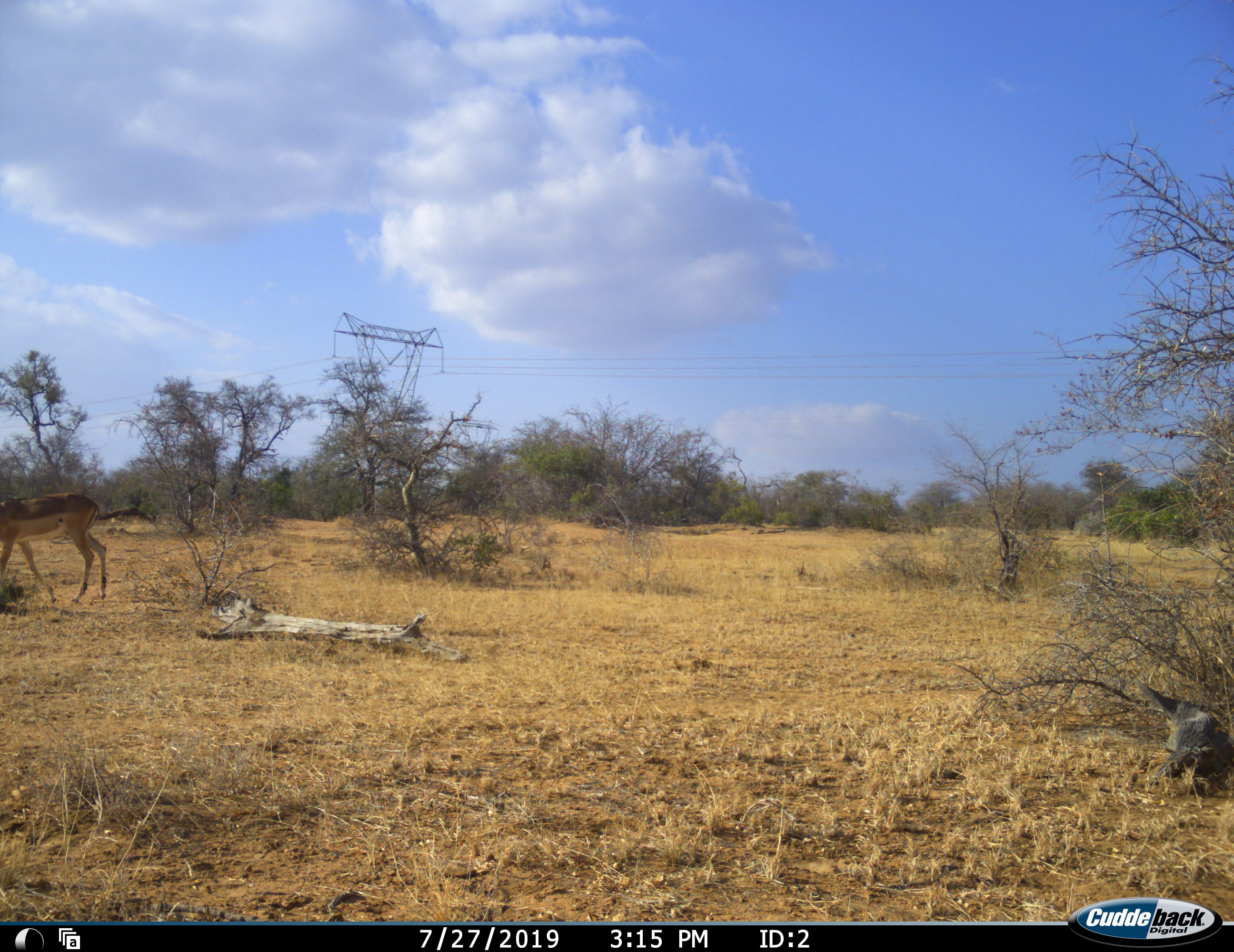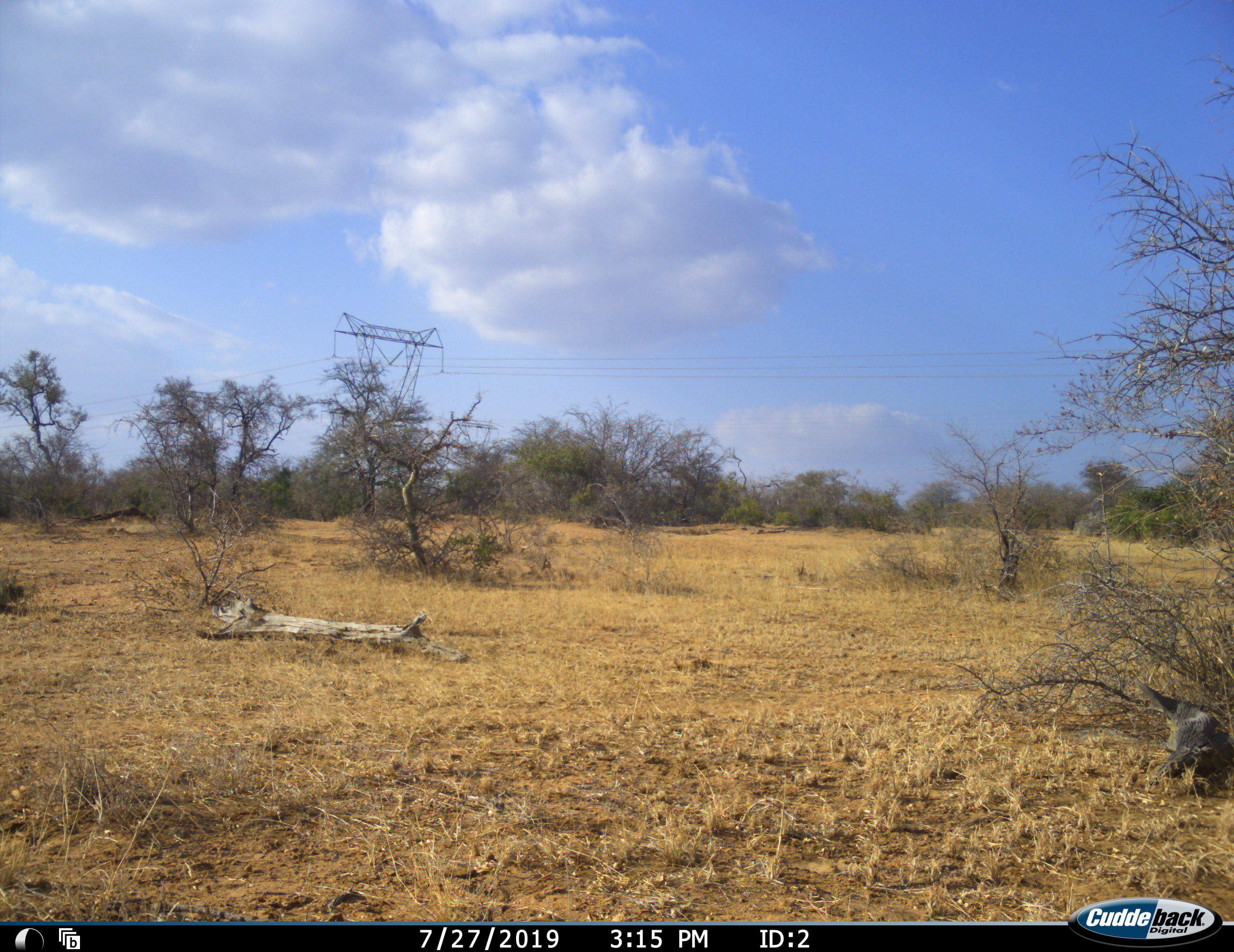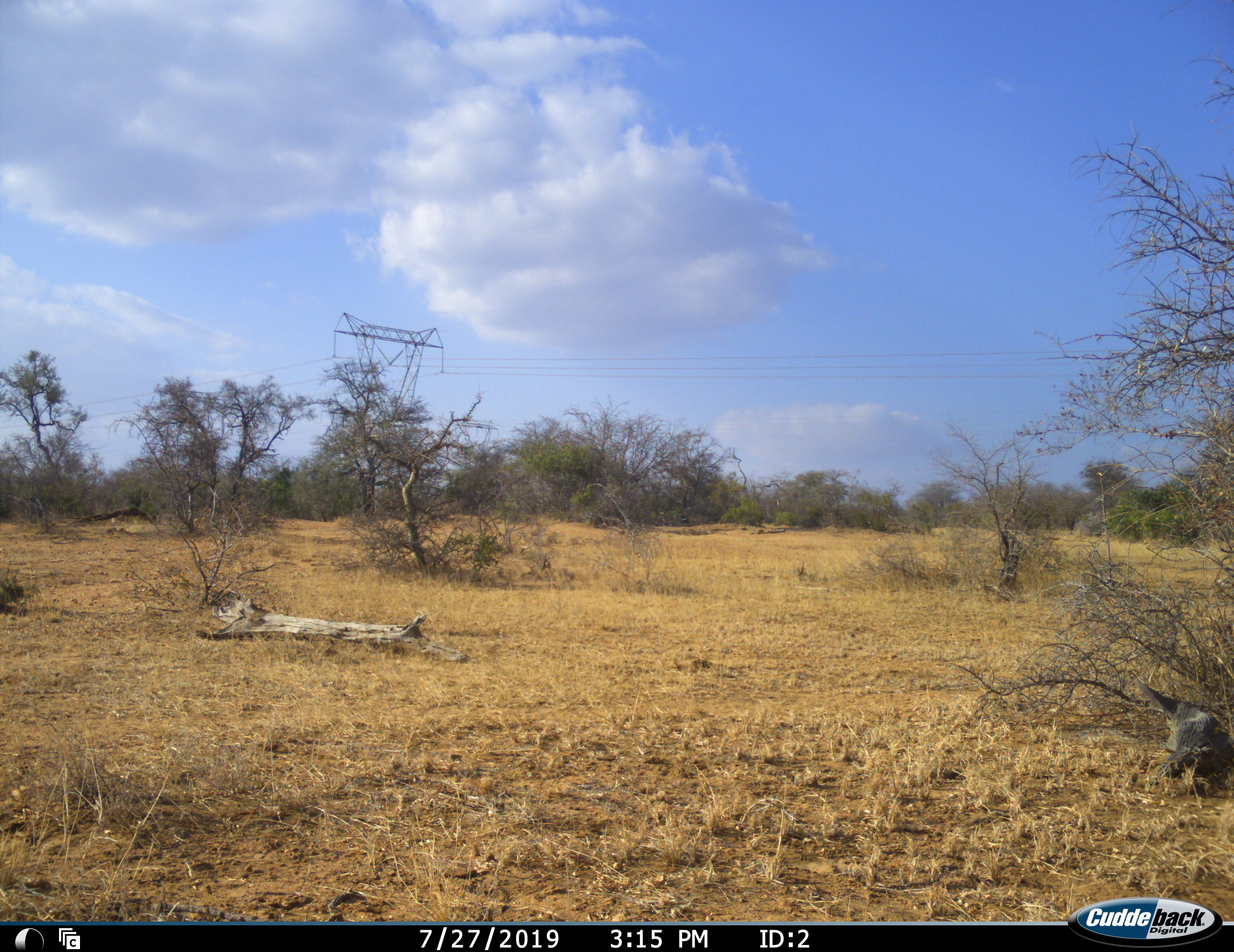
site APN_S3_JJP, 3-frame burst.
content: unidentified animal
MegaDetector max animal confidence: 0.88